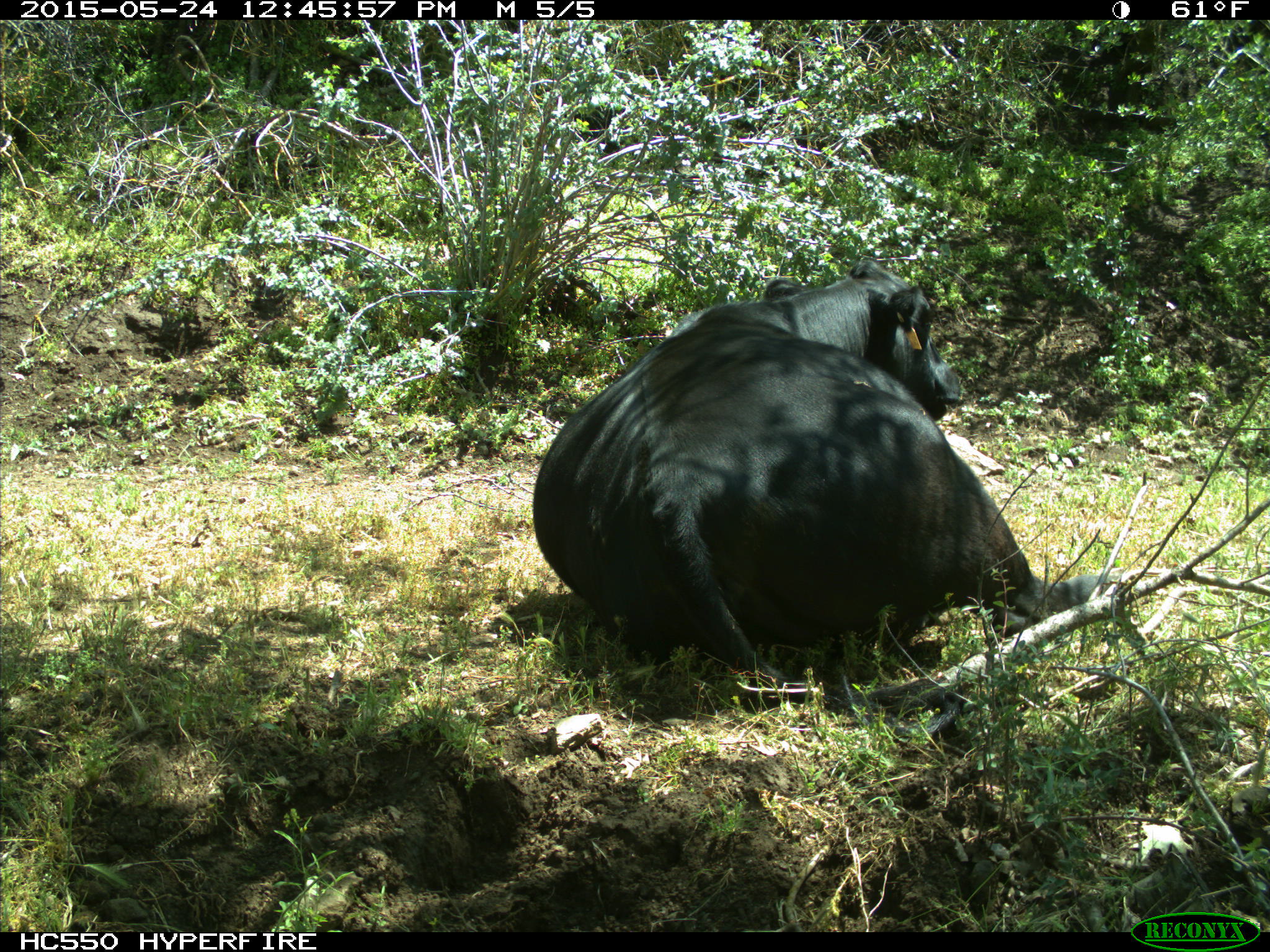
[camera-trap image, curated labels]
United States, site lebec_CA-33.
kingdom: Animalia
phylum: Chordata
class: Mammalia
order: Artiodactyla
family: Bovidae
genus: Bos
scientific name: Bos taurus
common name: domestic cow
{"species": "Bos taurus (domestic cow)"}